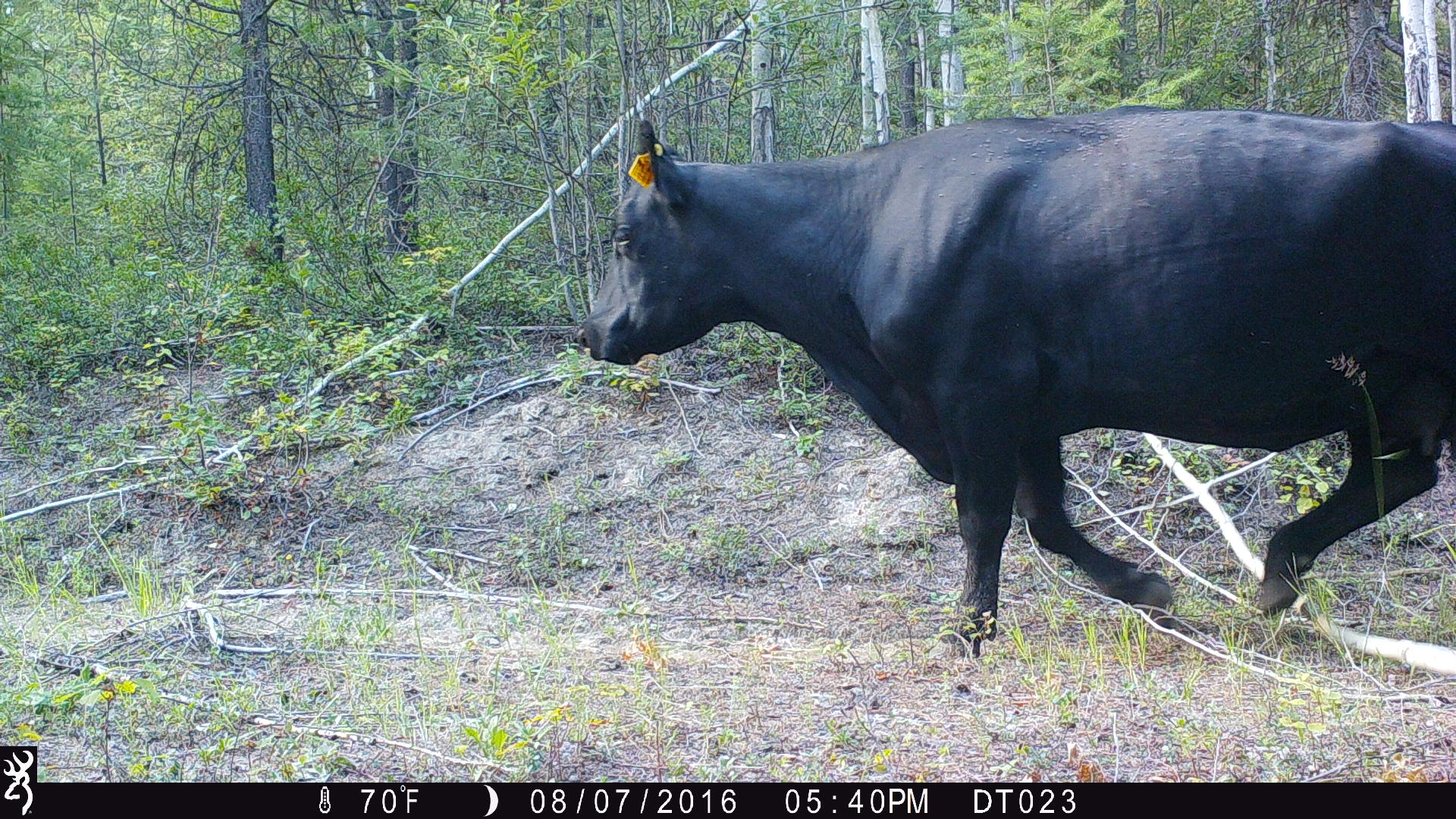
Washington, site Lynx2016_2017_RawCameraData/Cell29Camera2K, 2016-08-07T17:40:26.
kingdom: Animalia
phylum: Chordata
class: Mammalia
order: Artiodactyla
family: Bovidae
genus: Bos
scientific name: Bos taurus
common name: domestic cattle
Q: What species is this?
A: Domestic cattle (Bos taurus).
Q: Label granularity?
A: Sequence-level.